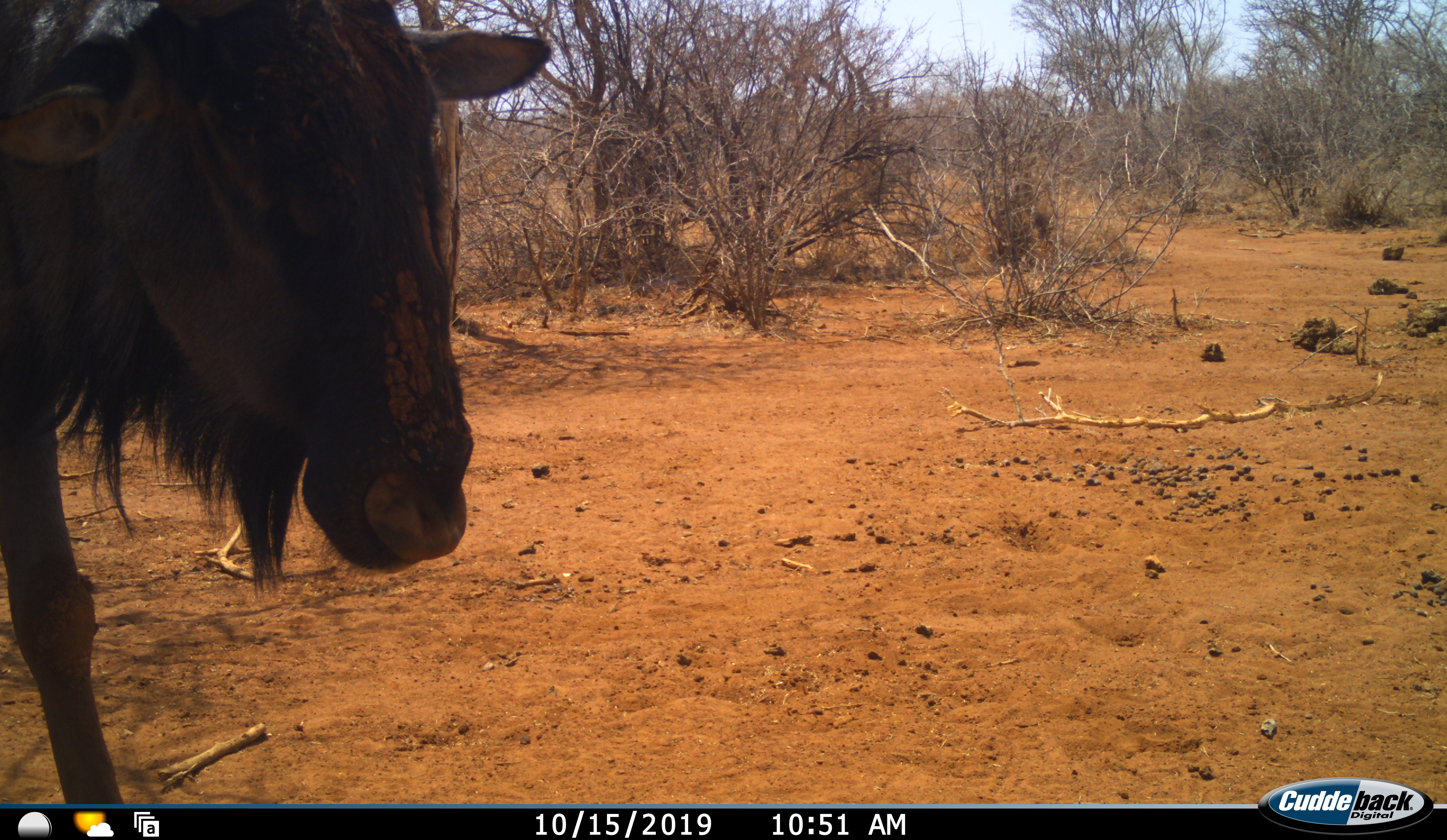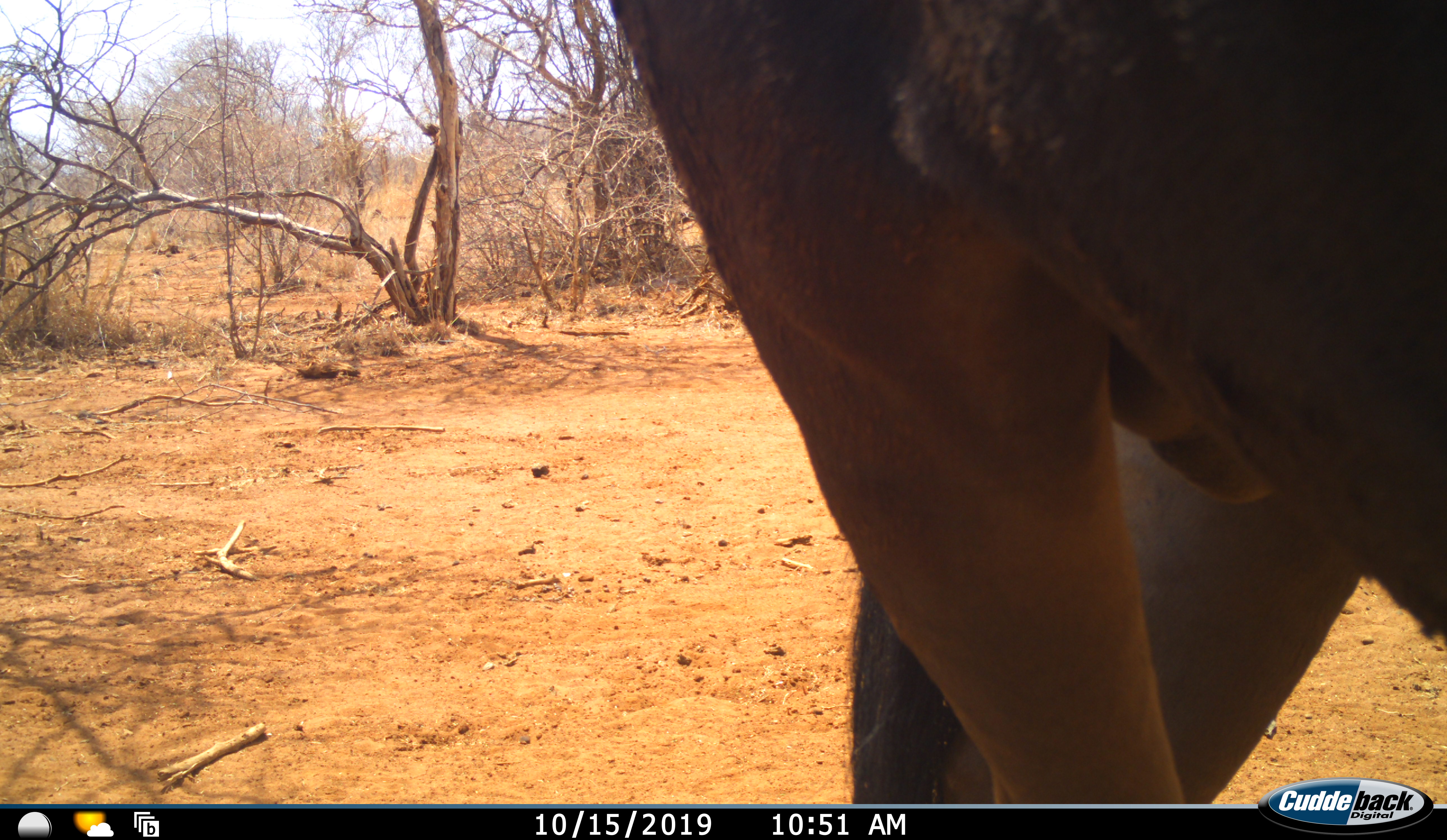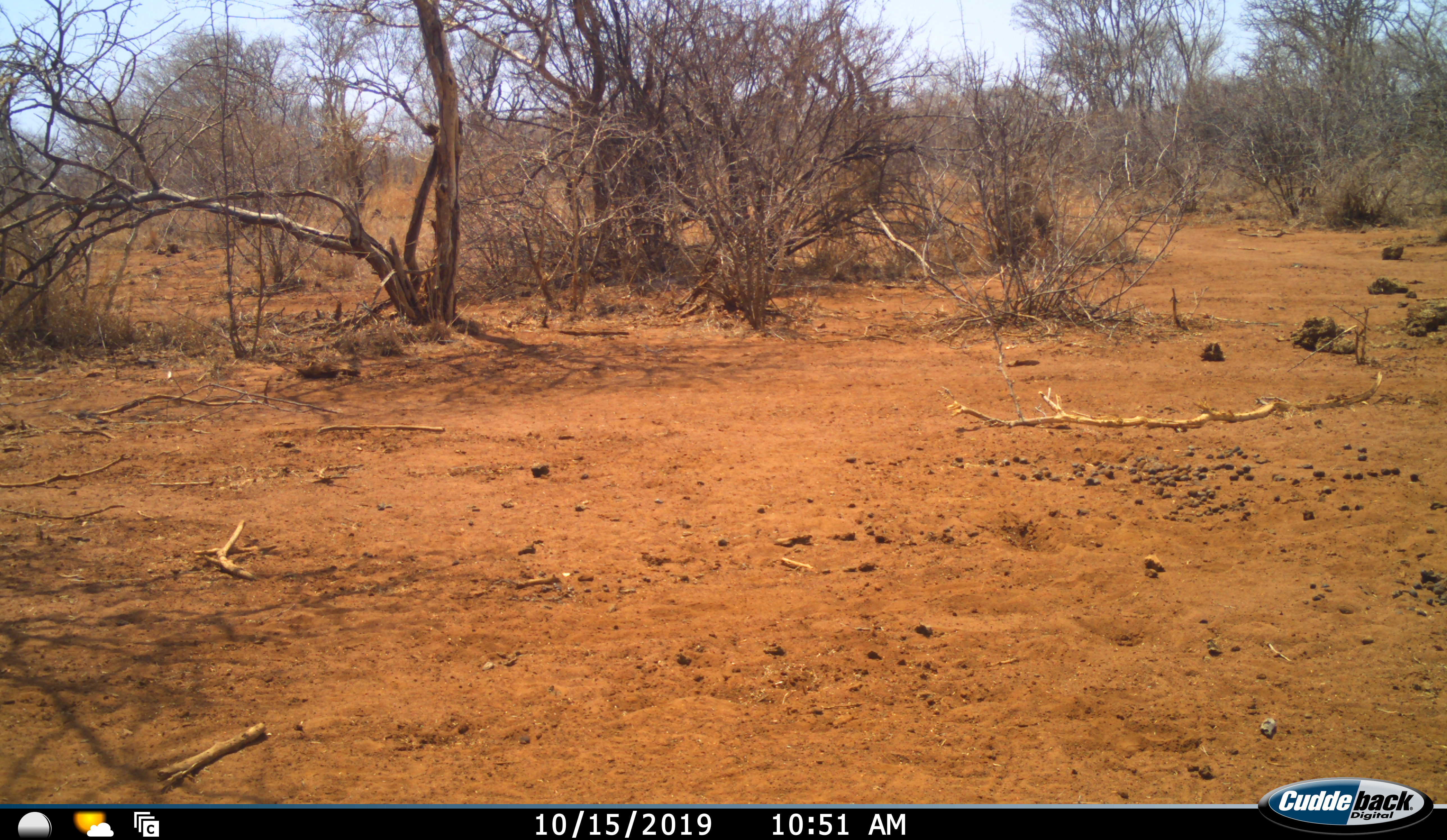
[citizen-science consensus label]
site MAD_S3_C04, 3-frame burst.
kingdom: Animalia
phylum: Chordata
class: Mammalia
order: Artiodactyla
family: Bovidae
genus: Connochaetes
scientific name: Connochaetes taurinus taurinus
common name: blue wildebeest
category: wildebeestblue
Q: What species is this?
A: Wildebeestblue (blue wildebeest) (Connochaetes taurinus taurinus).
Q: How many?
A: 1.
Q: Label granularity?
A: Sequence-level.